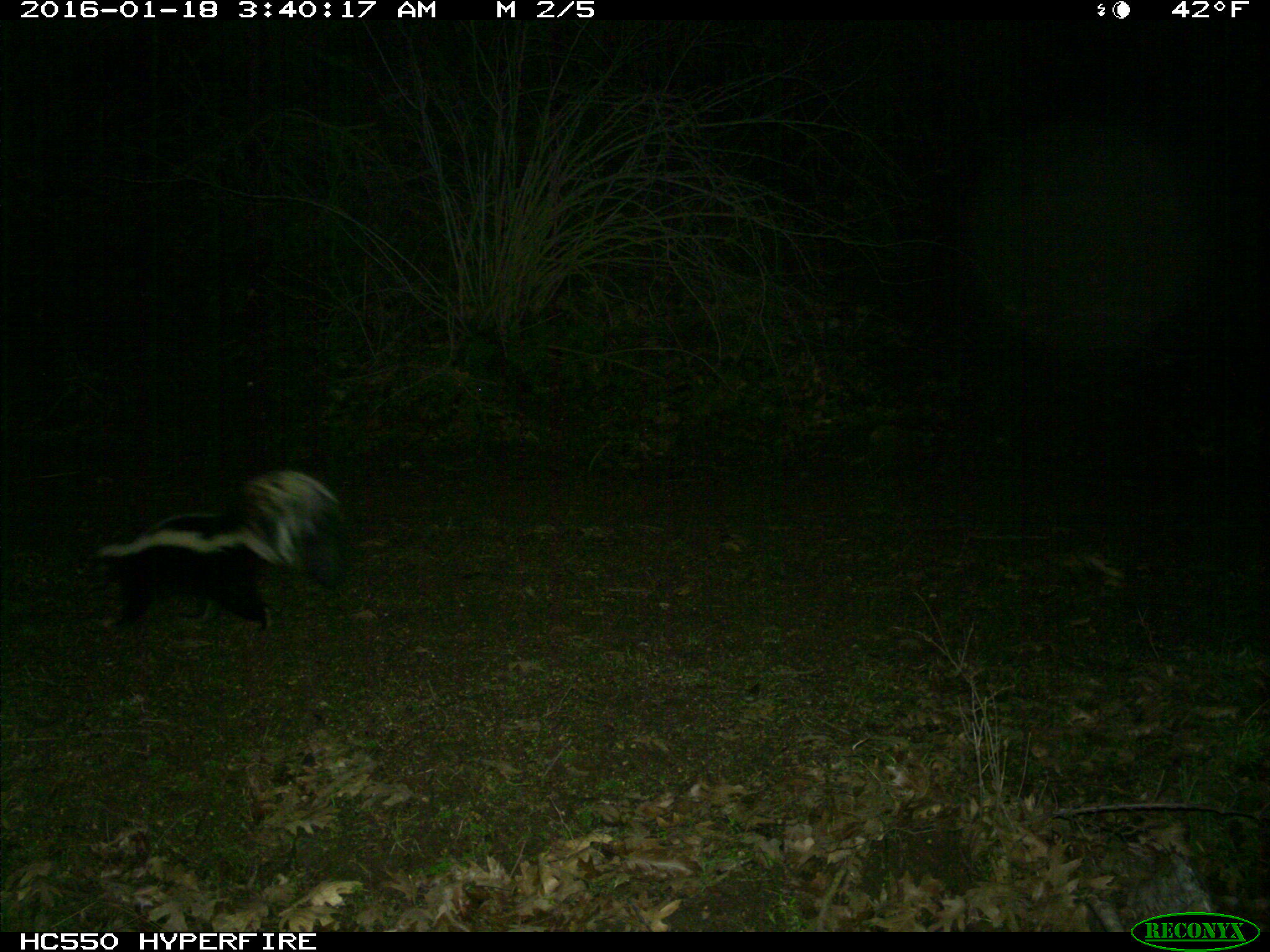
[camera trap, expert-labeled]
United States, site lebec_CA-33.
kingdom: Animalia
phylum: Chordata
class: Mammalia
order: Carnivora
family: Mephitidae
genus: Mephitis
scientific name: Mephitis mephitis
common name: striped skunk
Mephitis mephitis (striped skunk).